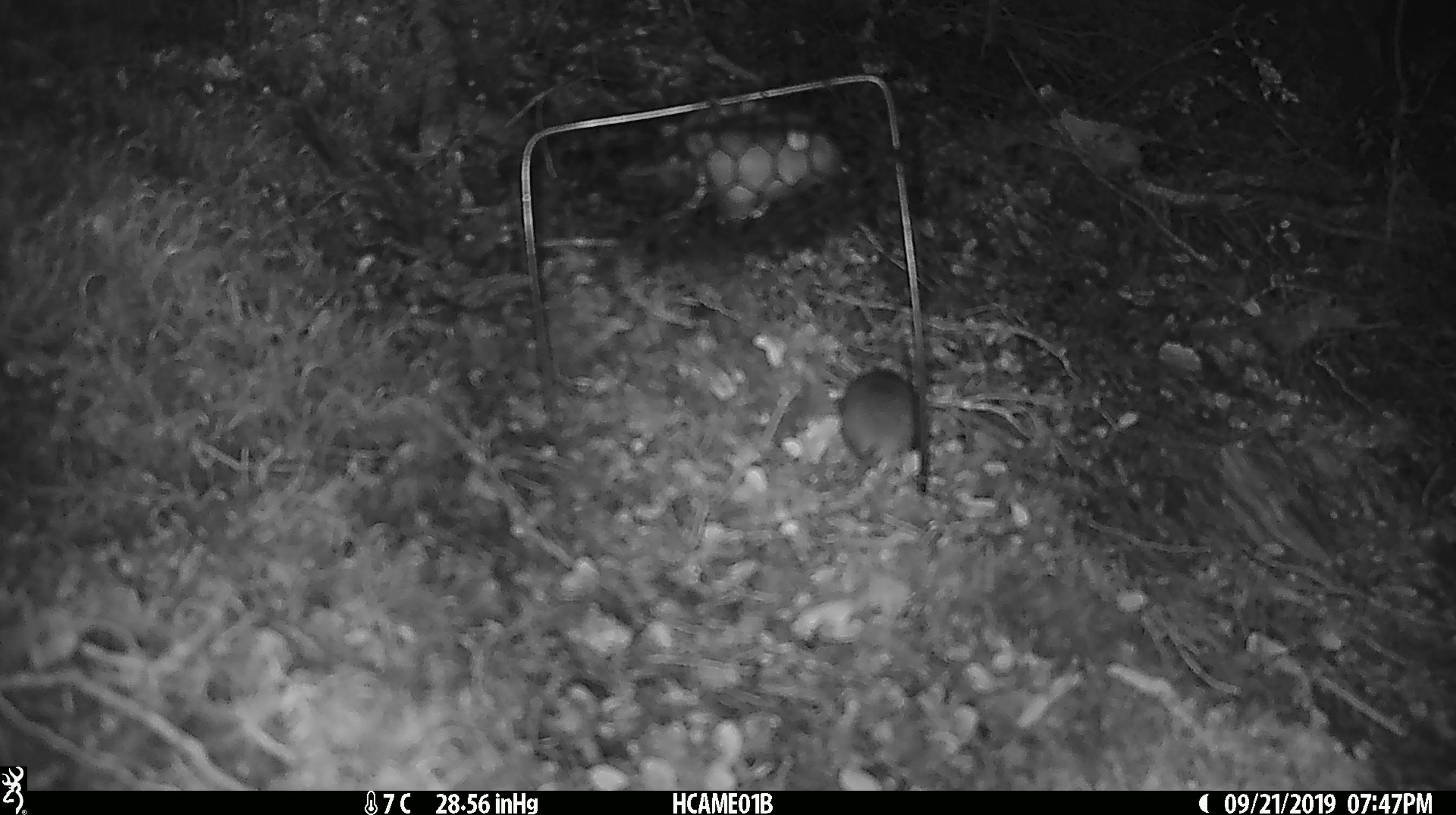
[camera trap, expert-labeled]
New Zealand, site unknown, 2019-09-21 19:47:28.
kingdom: Animalia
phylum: Chordata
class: Mammalia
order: Rodentia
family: Muridae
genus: Mus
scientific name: Mus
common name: mouse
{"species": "mouse (Mus)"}